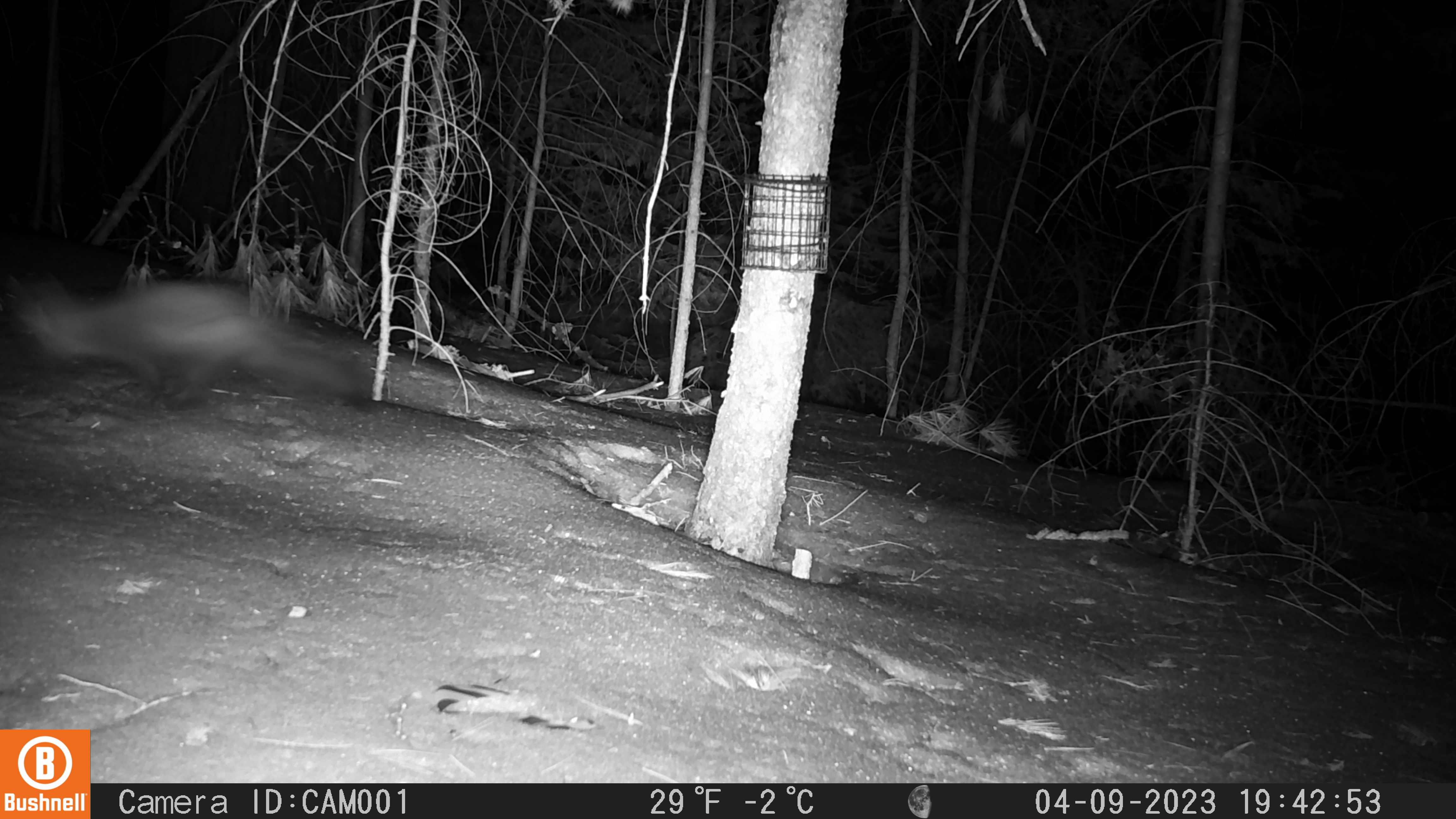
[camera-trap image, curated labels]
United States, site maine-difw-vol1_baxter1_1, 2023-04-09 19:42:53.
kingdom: Animalia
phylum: Chordata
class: Mammalia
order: Carnivora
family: Mustelidae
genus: Martes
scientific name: Martes americana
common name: american marten